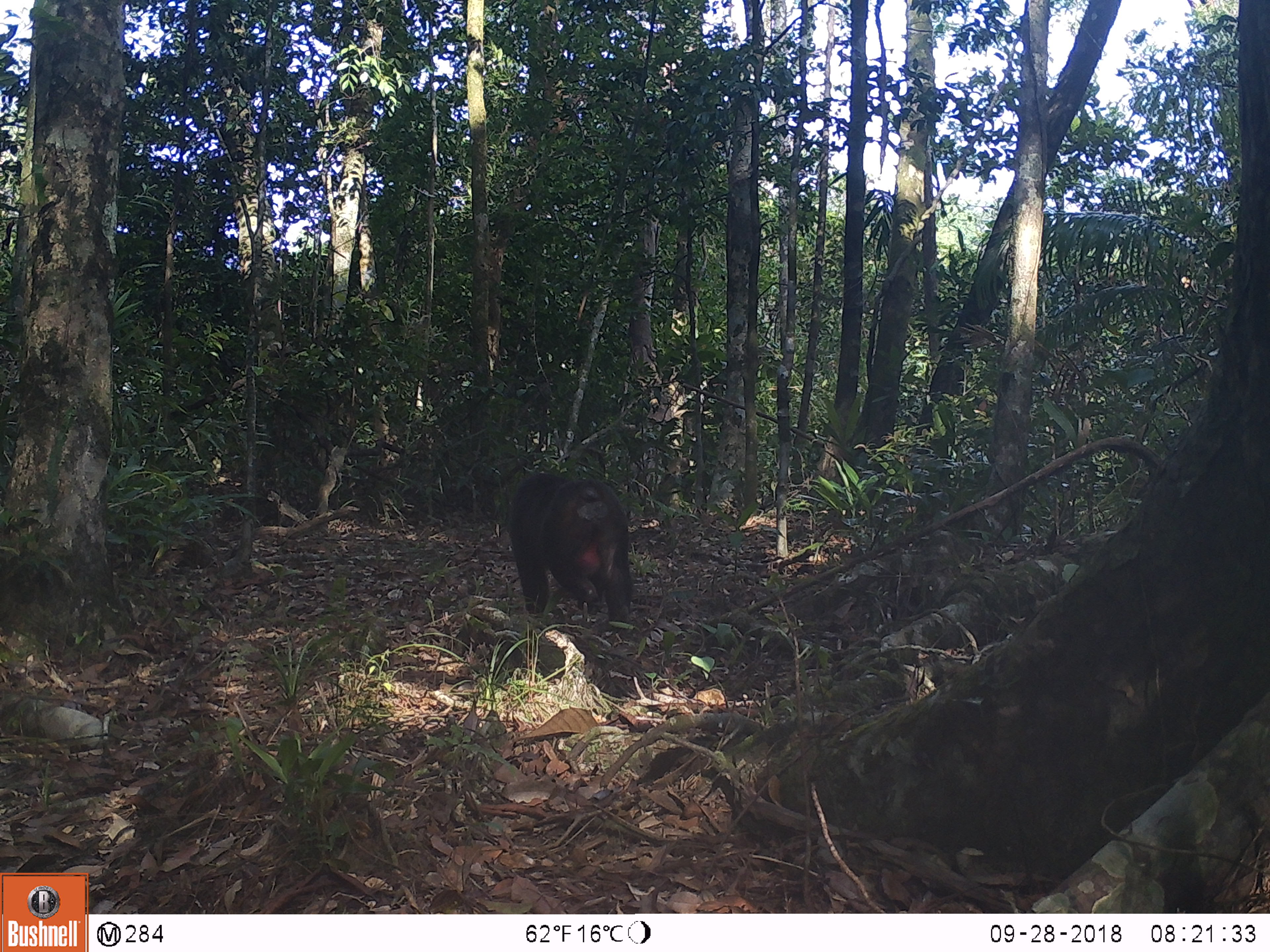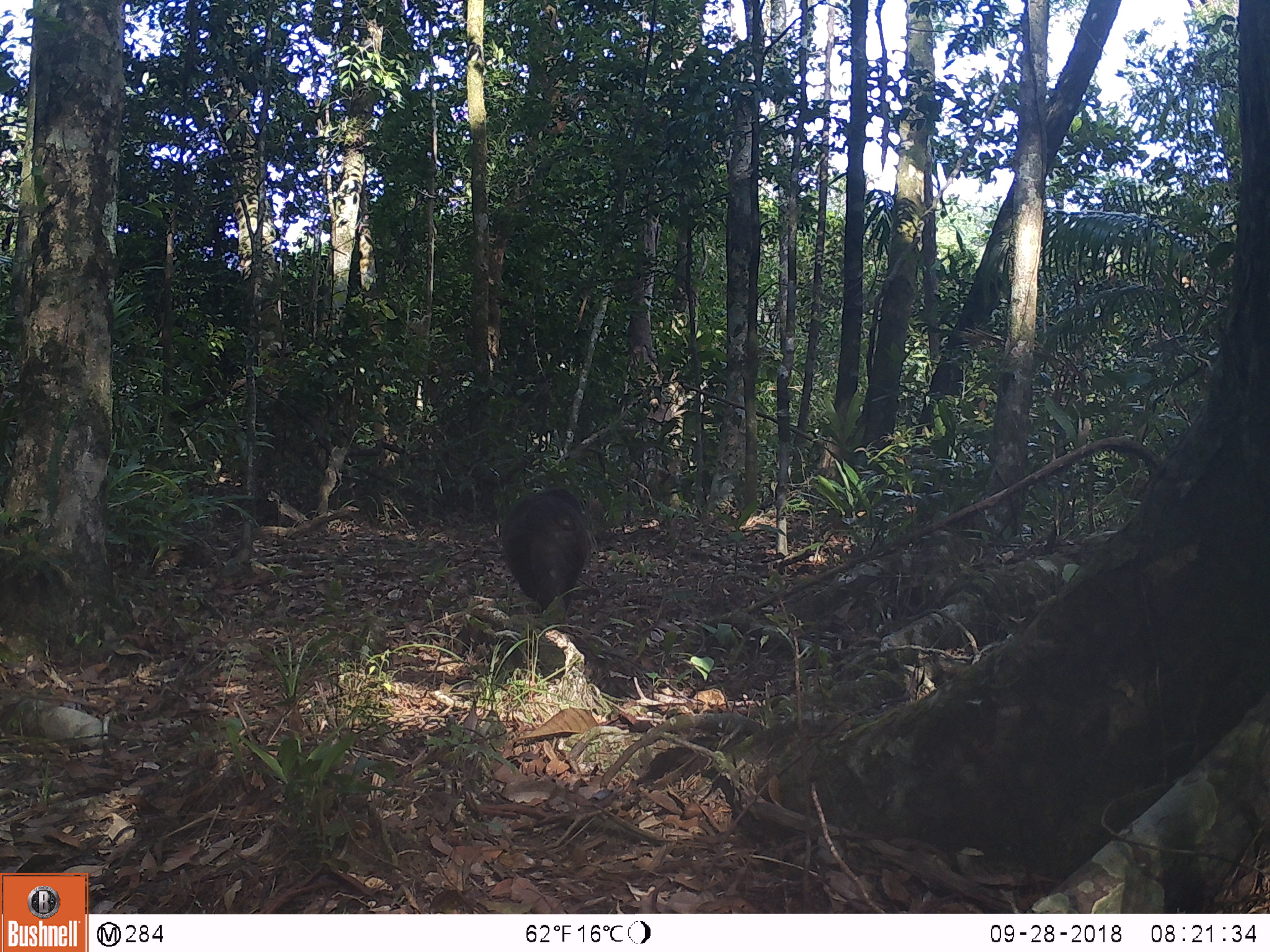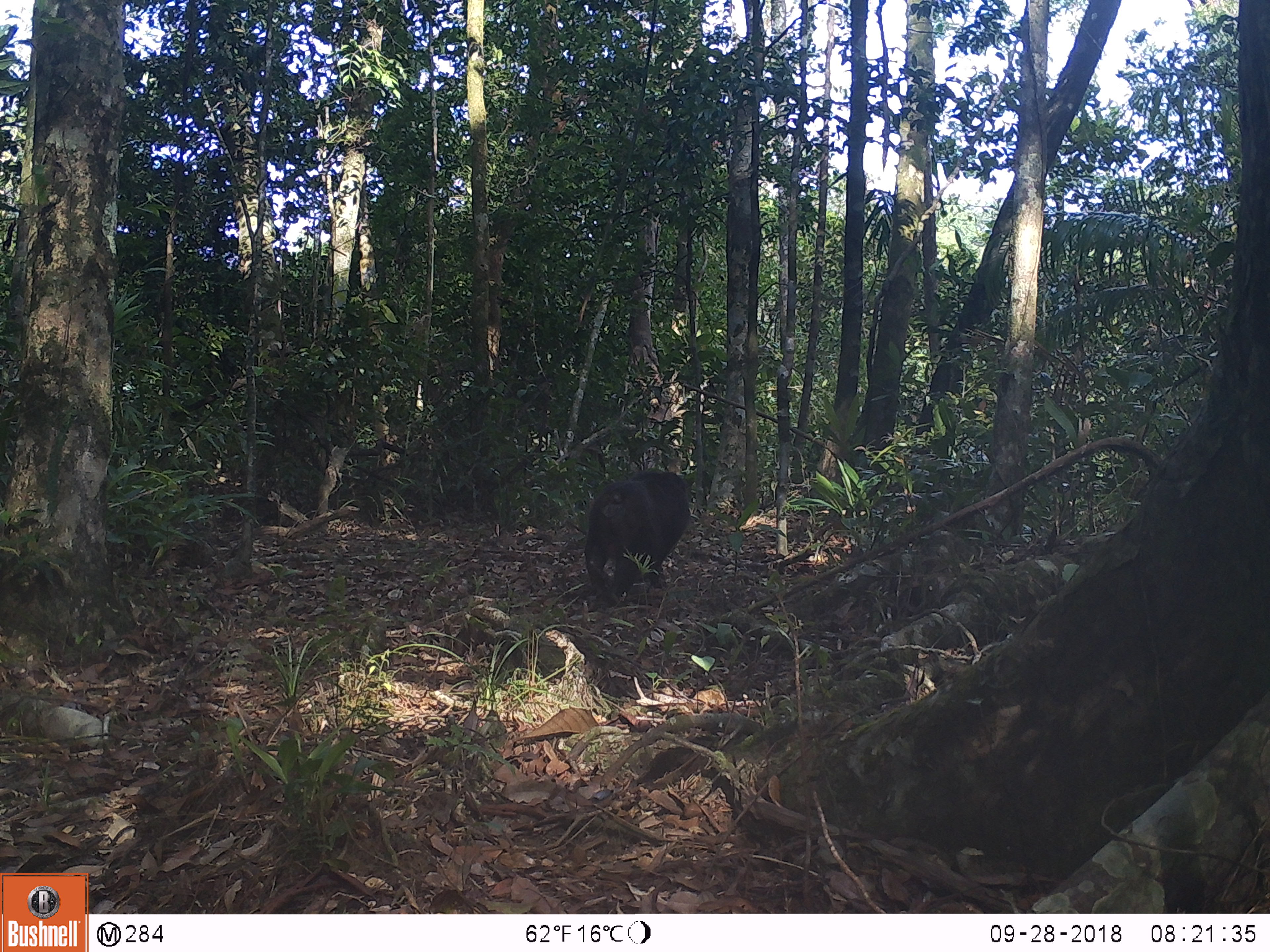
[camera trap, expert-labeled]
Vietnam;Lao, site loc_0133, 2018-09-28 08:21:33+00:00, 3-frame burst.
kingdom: Animalia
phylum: Chordata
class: Mammalia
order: Primates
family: Cercopithecidae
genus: Macaca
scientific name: Macaca arctoides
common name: stump-tailed macaque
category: stump tailed macaque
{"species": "stump tailed macaque (stump-tailed macaque) (Macaca arctoides)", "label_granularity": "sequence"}